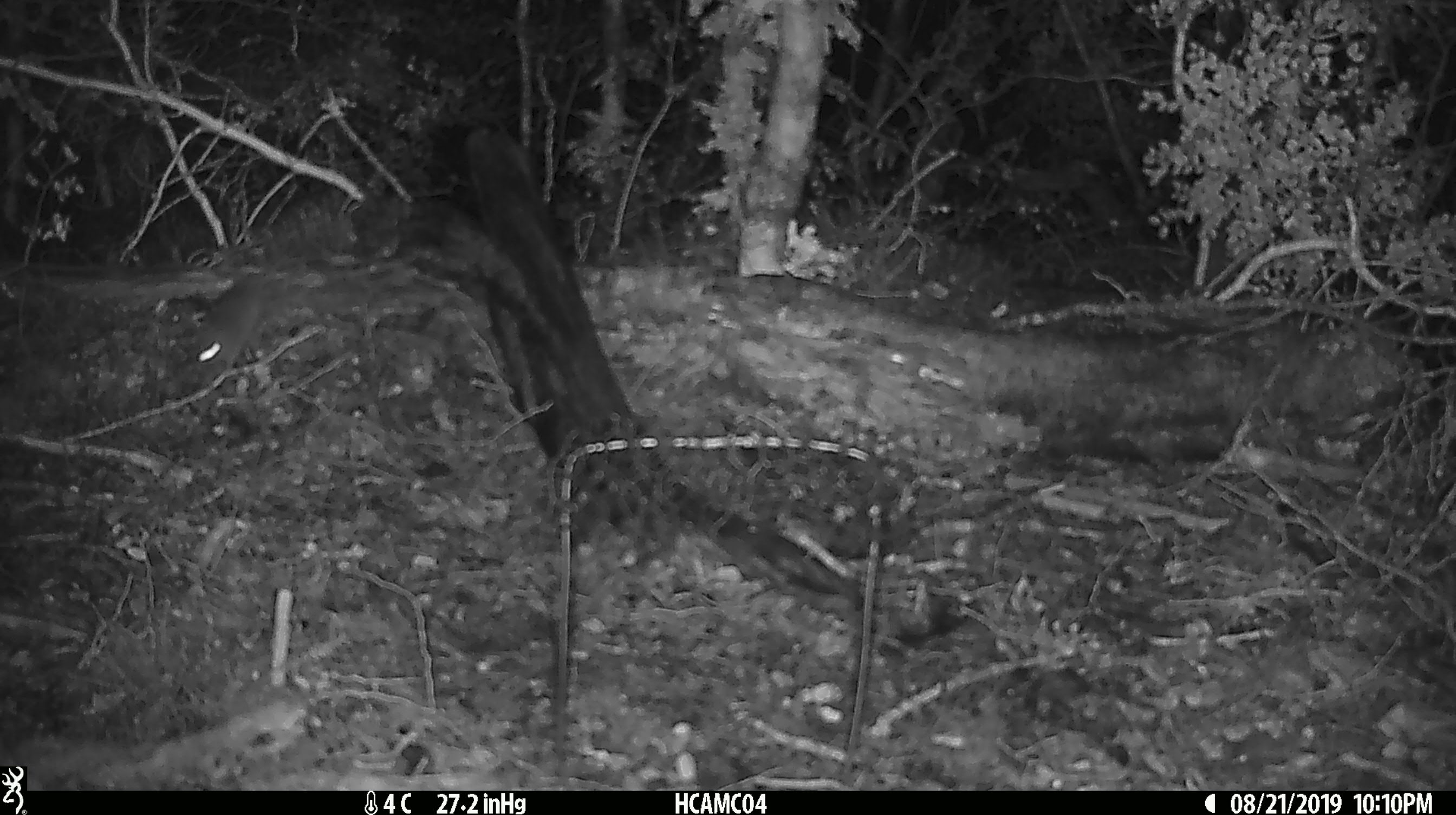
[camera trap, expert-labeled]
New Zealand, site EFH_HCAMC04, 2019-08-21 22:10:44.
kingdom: Animalia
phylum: Chordata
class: Mammalia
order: Rodentia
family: Muridae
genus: Mus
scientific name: Mus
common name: mouse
Mouse (Mus).